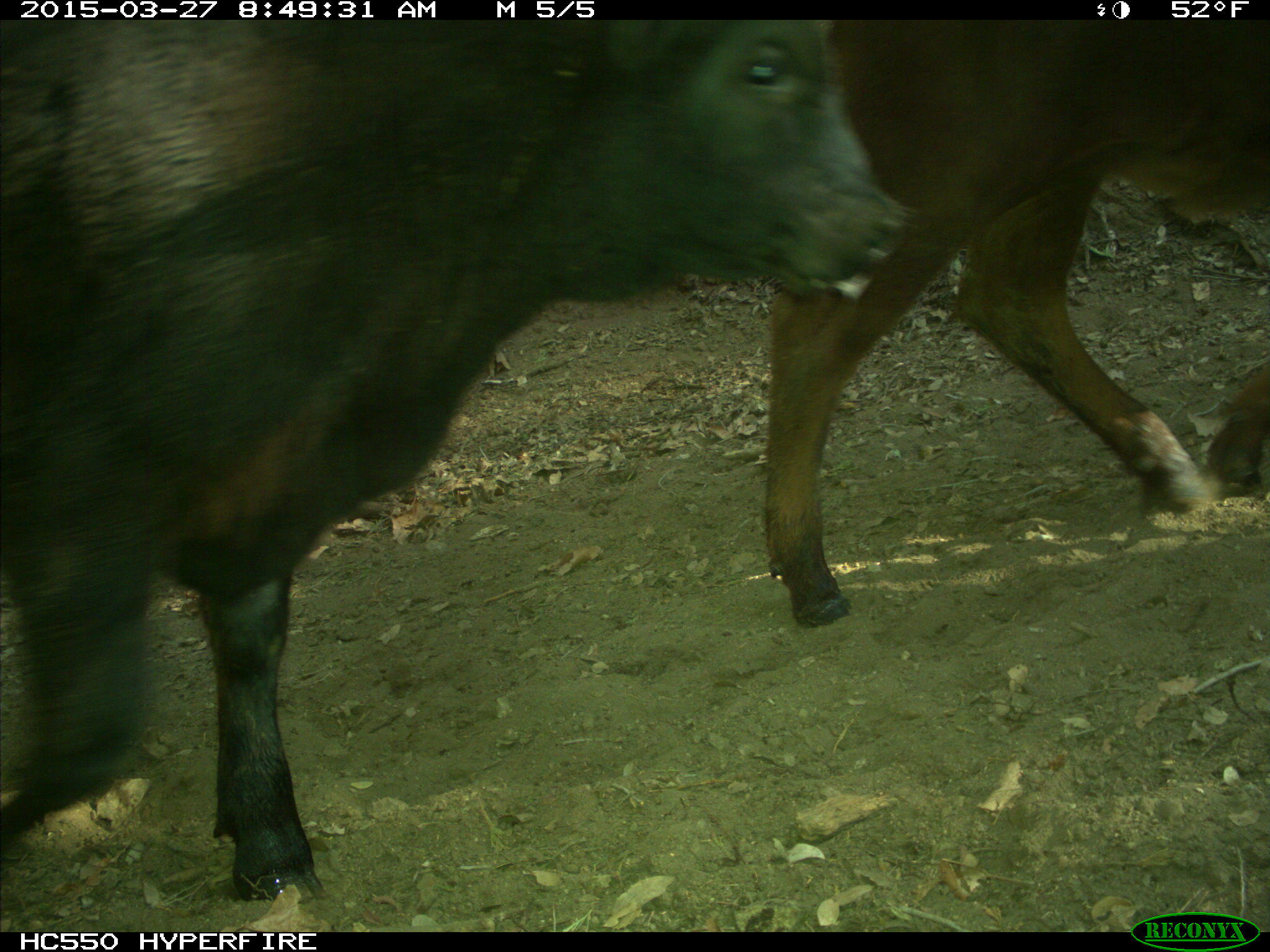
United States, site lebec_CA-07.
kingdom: Animalia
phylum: Chordata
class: Mammalia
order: Artiodactyla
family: Bovidae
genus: Bos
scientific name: Bos taurus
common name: domestic cow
Bos taurus (domestic cow).